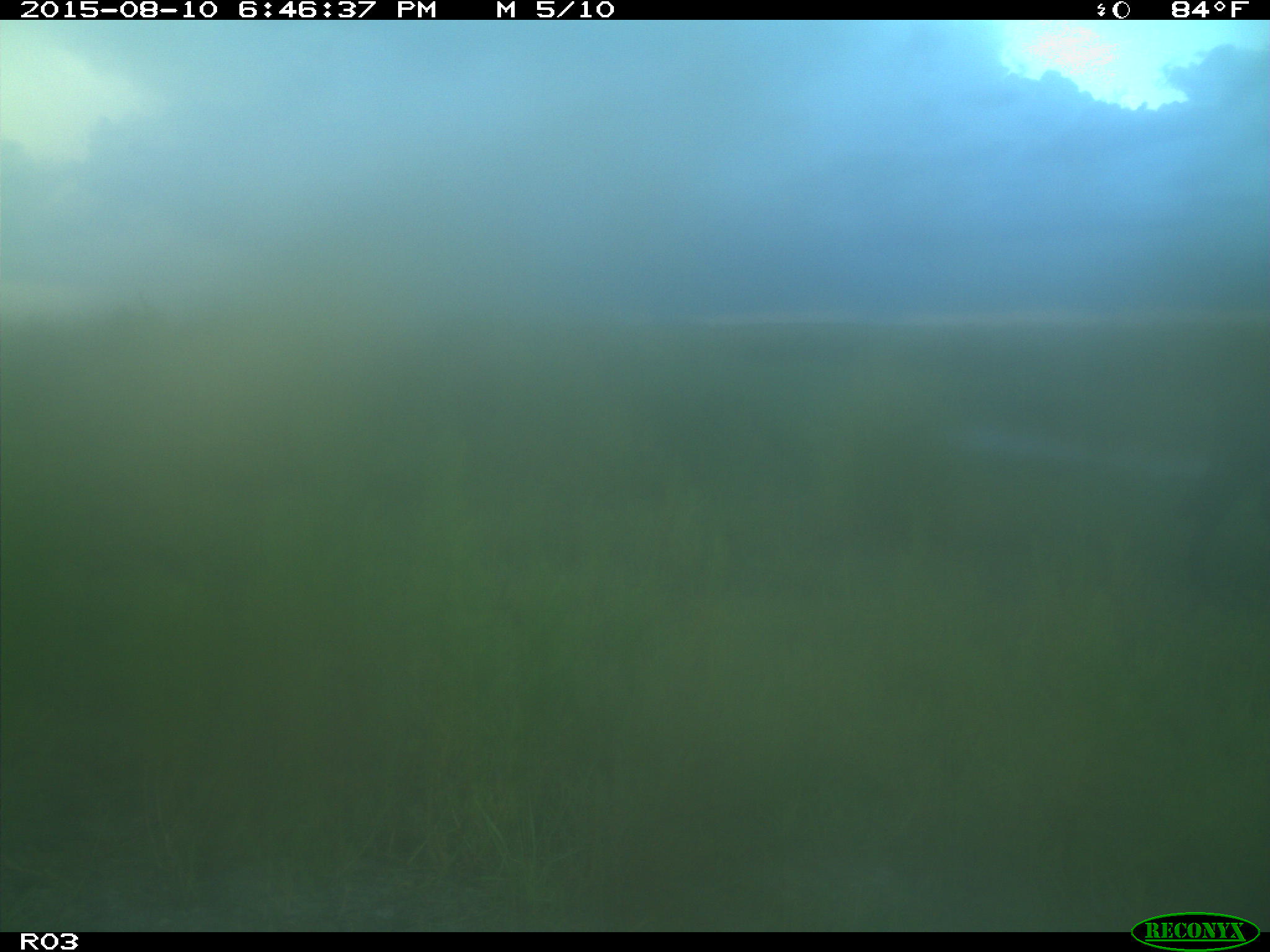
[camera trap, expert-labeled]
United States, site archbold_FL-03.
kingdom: Animalia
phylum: Chordata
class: Mammalia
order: Artiodactyla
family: Bovidae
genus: Bos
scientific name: Bos taurus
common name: domestic cow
Bos taurus (domestic cow).